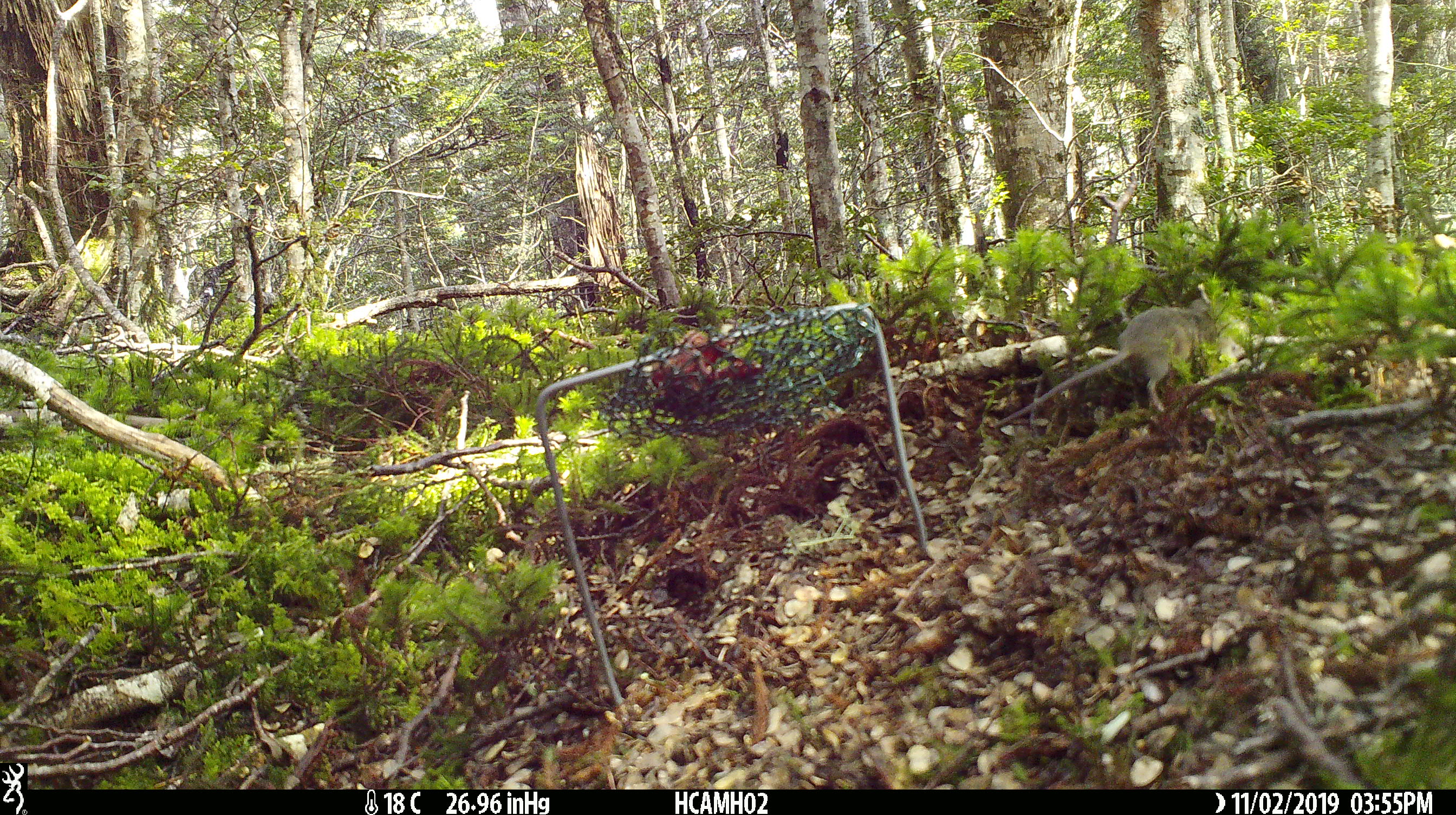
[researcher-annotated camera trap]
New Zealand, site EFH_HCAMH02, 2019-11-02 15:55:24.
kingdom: Animalia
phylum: Chordata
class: Mammalia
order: Rodentia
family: Muridae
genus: Mus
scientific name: Mus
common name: mouse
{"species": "mouse (Mus)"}